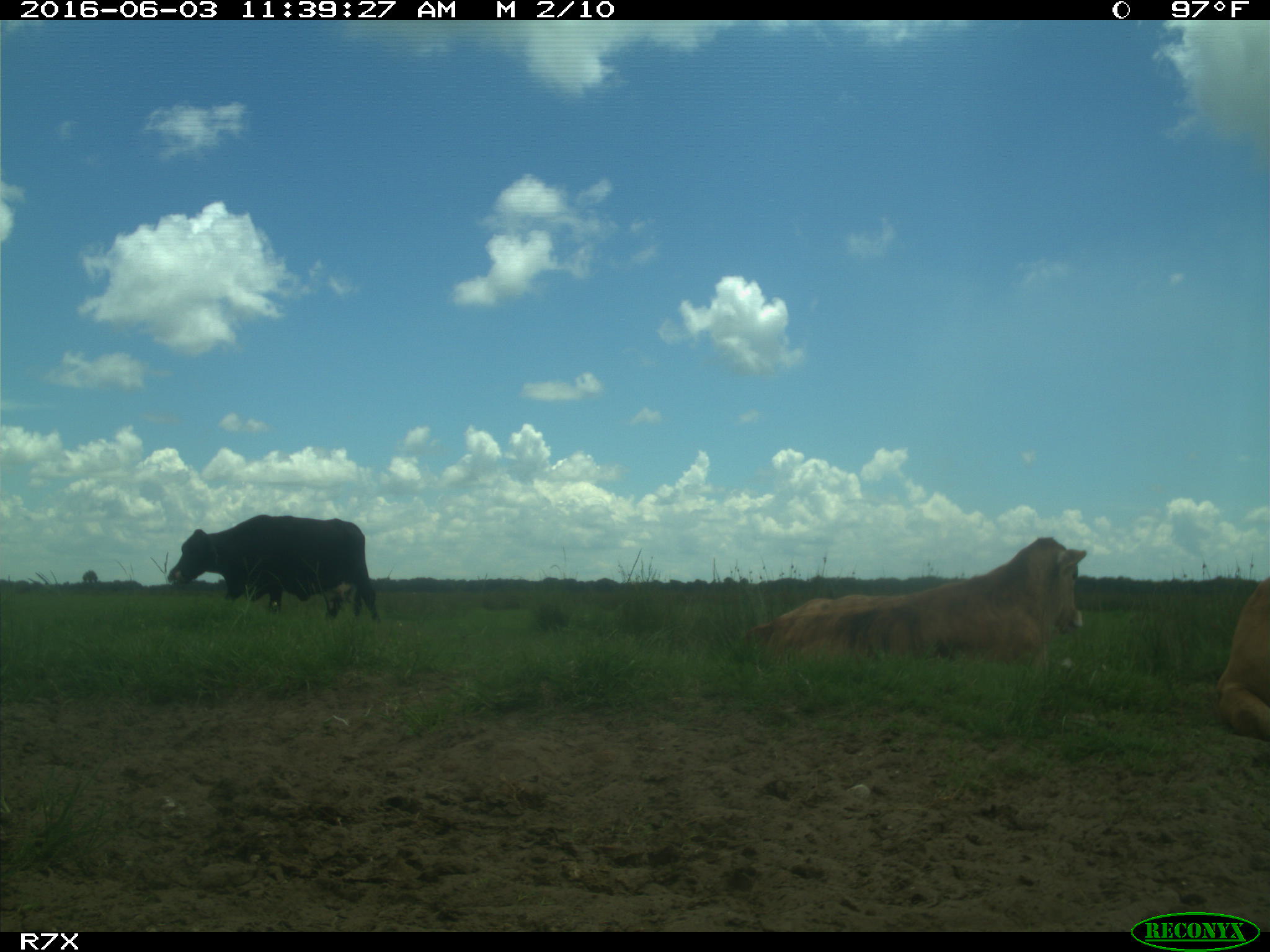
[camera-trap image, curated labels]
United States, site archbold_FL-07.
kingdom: Animalia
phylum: Chordata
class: Mammalia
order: Artiodactyla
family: Bovidae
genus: Bos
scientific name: Bos taurus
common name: domestic cow